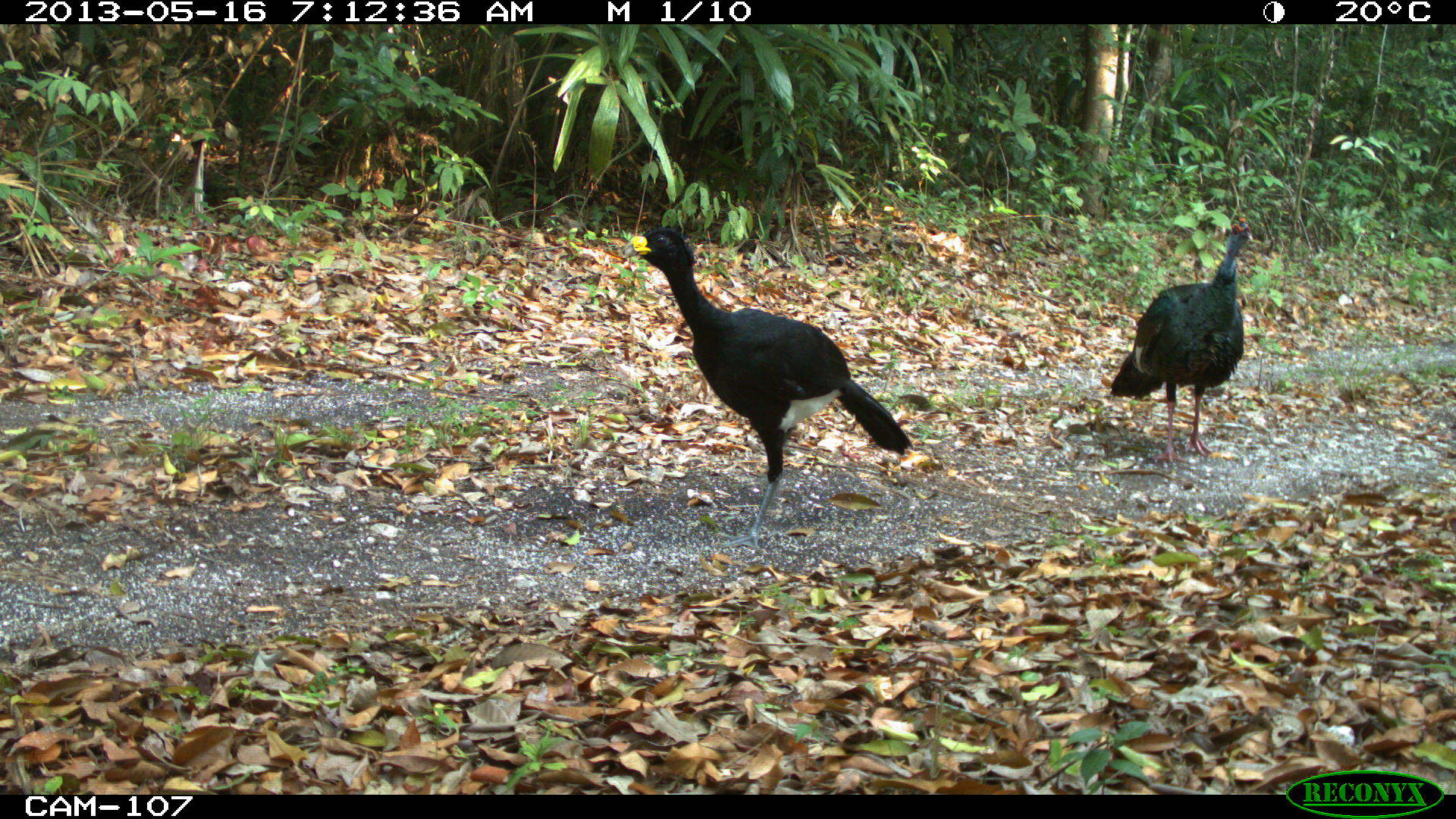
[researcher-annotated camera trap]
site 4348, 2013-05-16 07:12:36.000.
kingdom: Animalia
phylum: Chordata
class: Aves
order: Galliformes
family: Cracidae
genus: Crax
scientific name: Crax rubra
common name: great curassow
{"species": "Crax rubra (great curassow)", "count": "1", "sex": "male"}